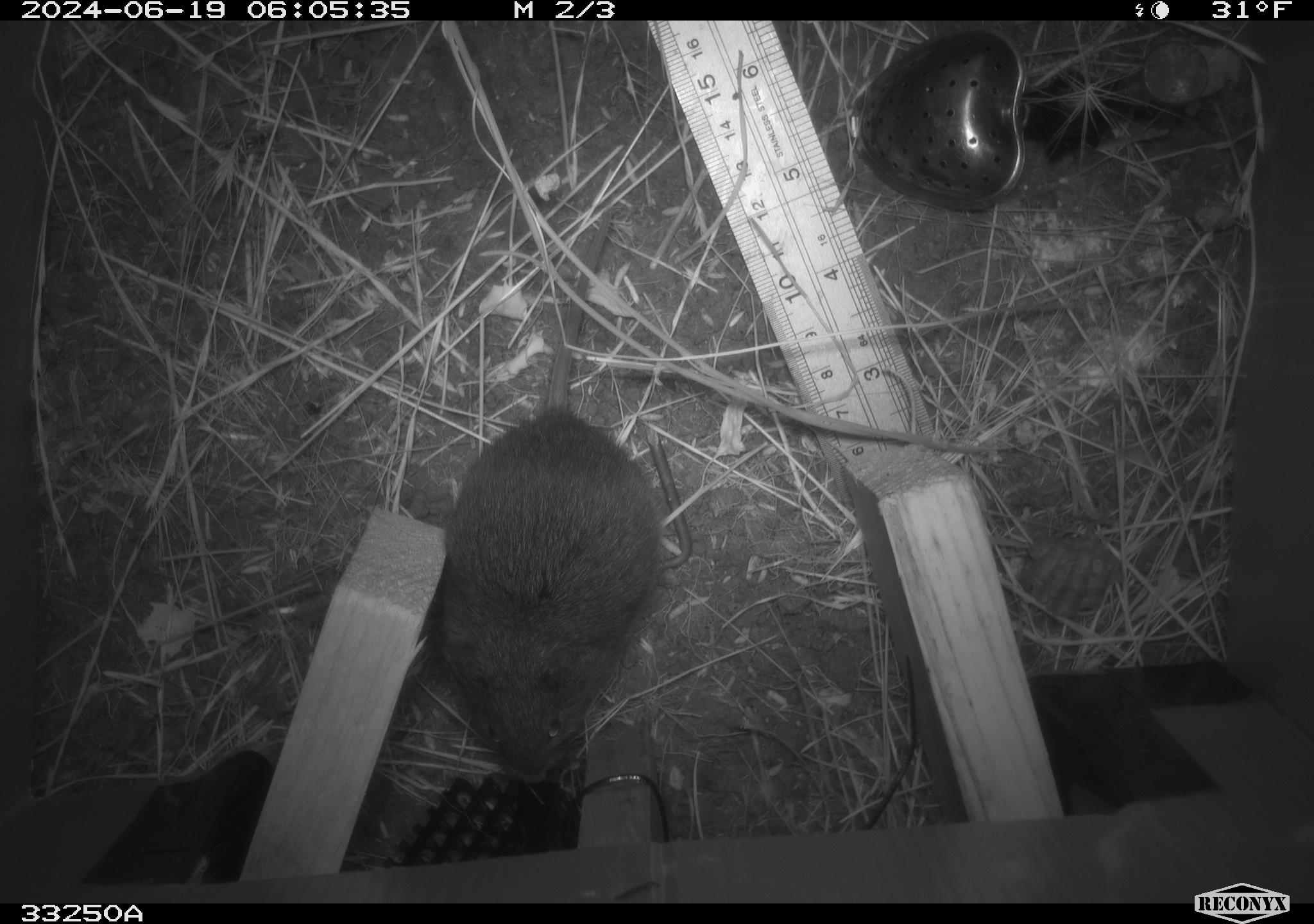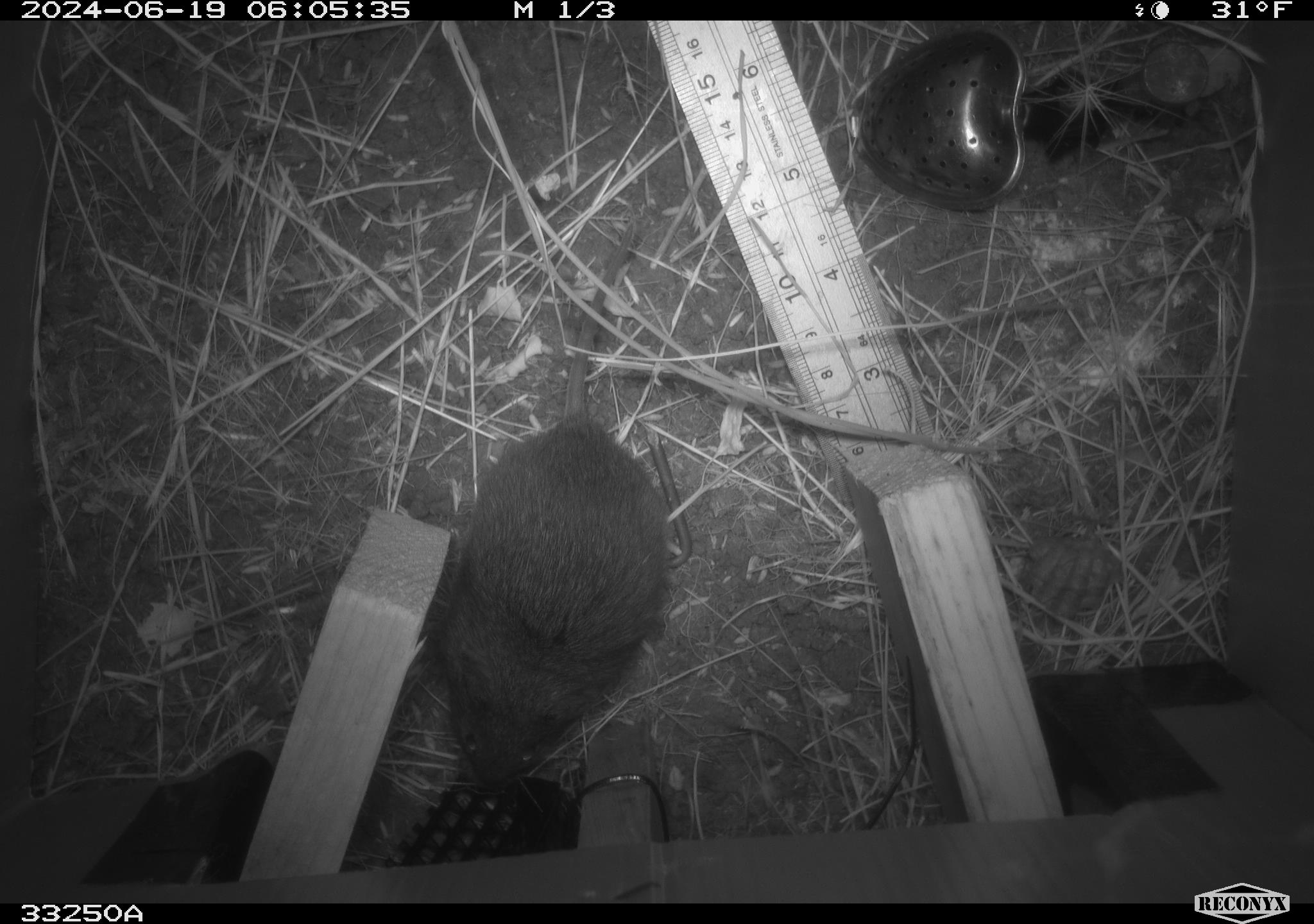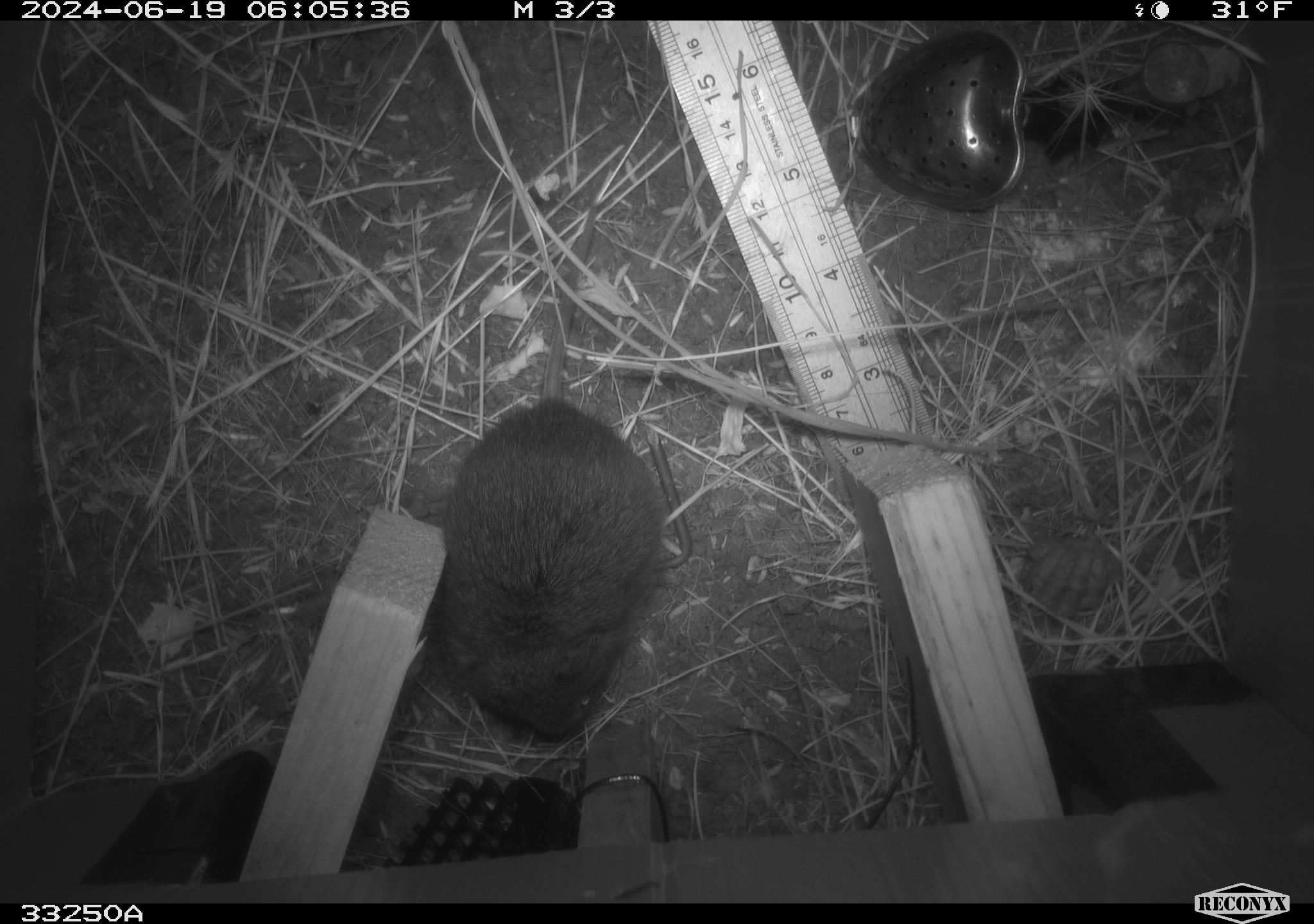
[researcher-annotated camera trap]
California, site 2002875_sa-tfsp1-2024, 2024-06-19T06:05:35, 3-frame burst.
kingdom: Animalia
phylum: Chordata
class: Mammalia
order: Rodentia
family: Cricetidae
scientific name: Arvicolinae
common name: voles, lemmings, and muskrats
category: arvicolinae subfamily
Arvicolinae subfamily (voles, lemmings, and muskrats) (Arvicolinae).